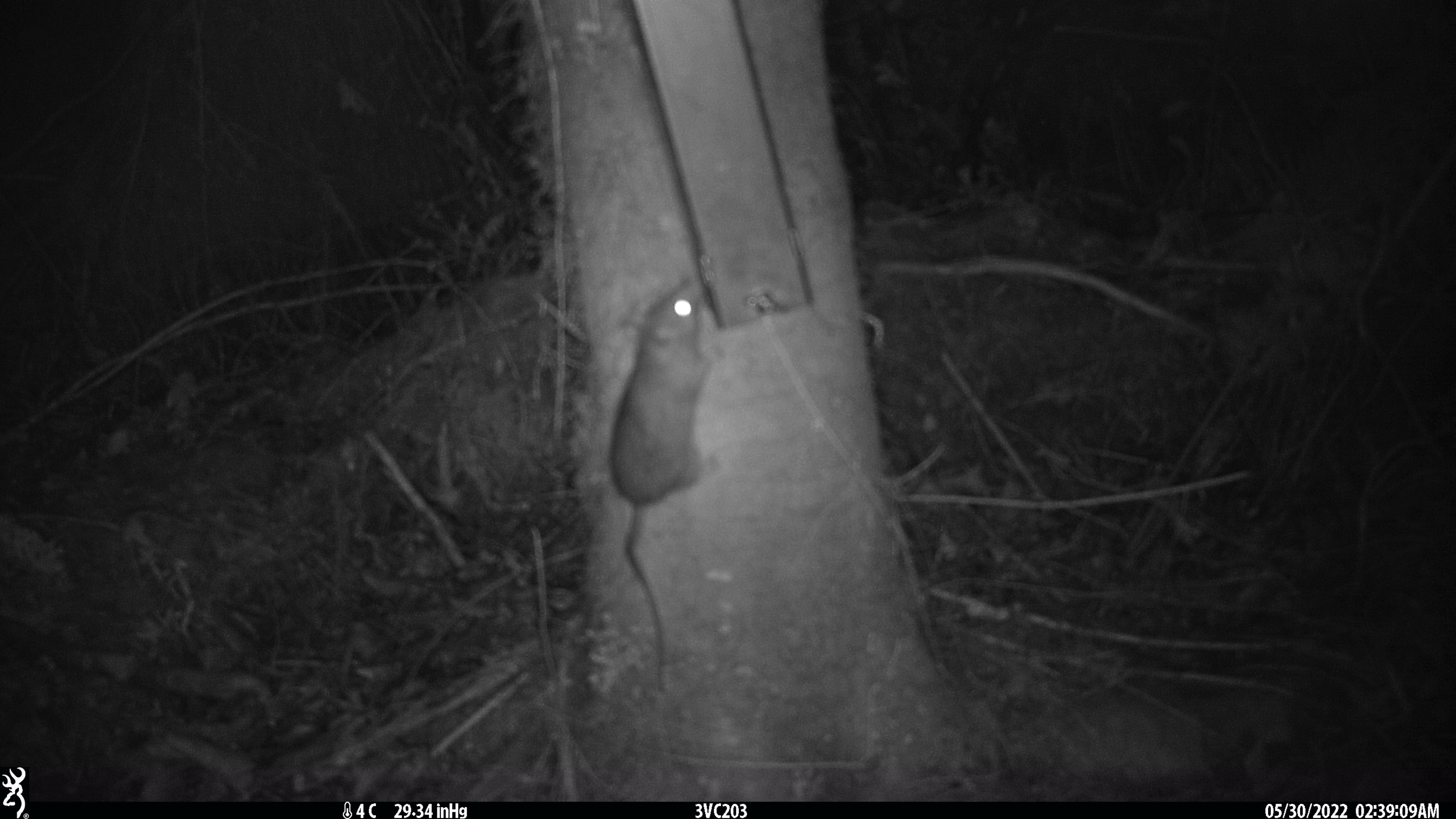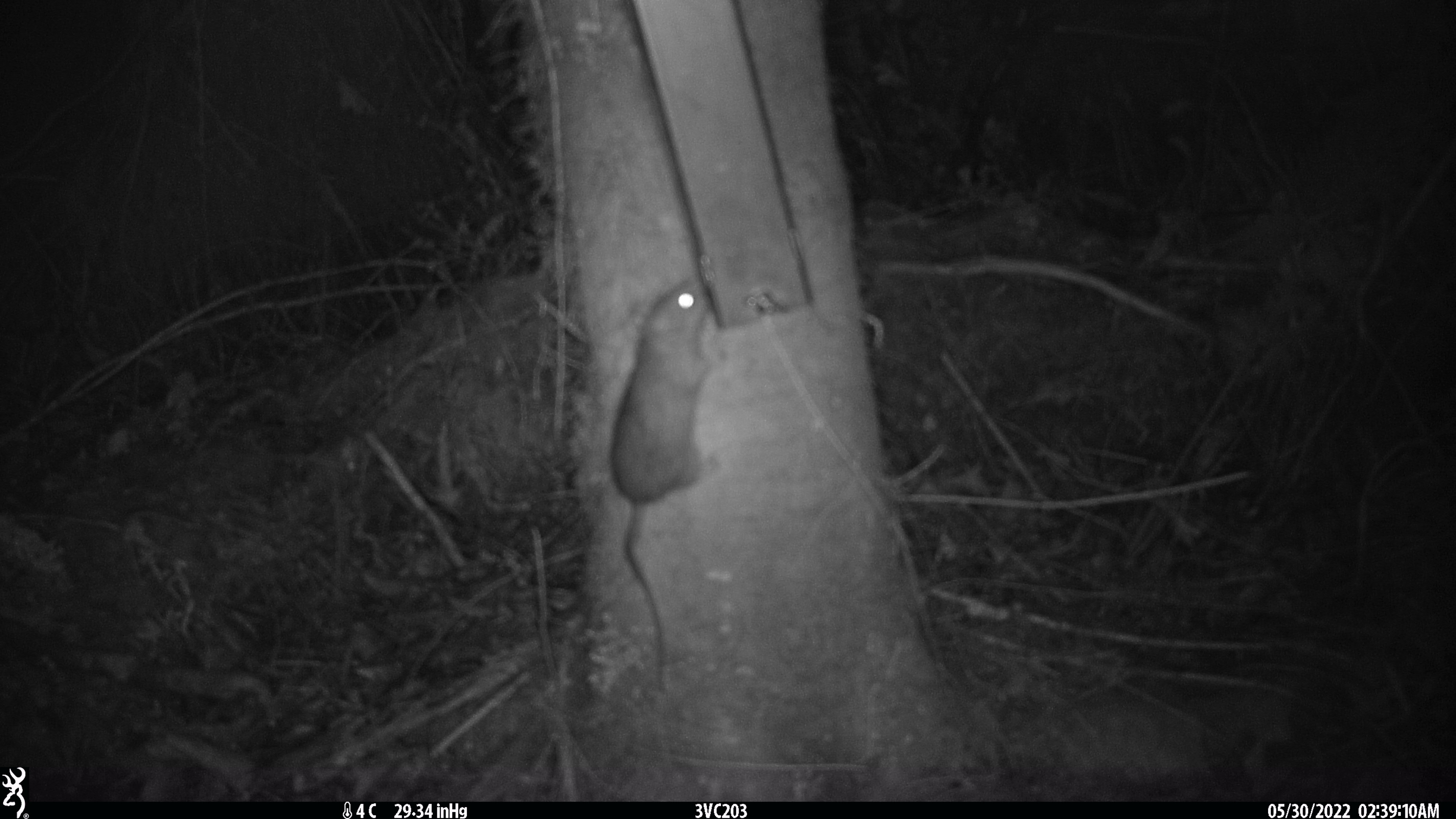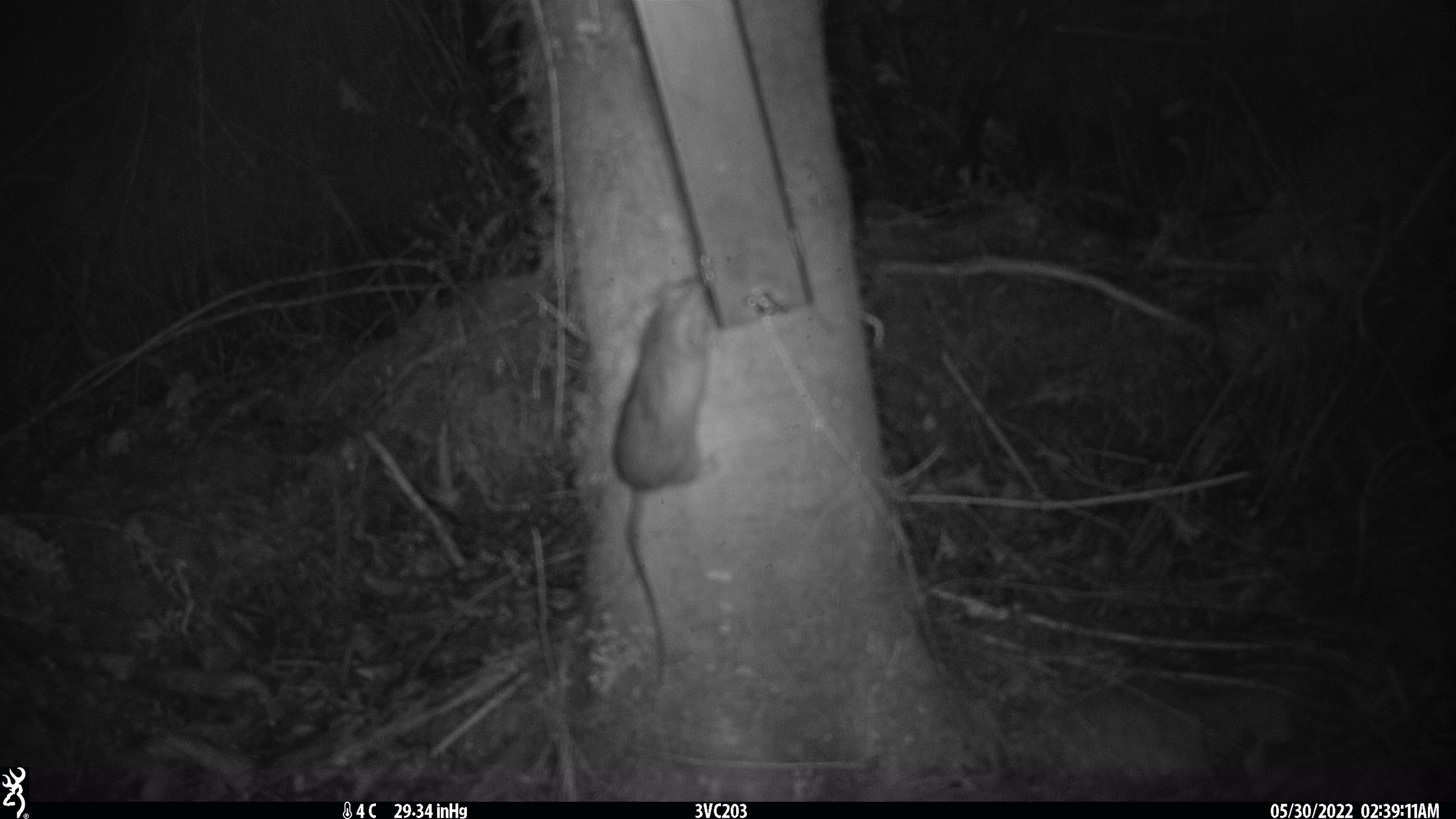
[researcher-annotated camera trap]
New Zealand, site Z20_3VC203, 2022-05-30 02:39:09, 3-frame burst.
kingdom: Animalia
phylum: Chordata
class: Mammalia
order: Rodentia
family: Muridae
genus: Rattus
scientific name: Rattus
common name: rat